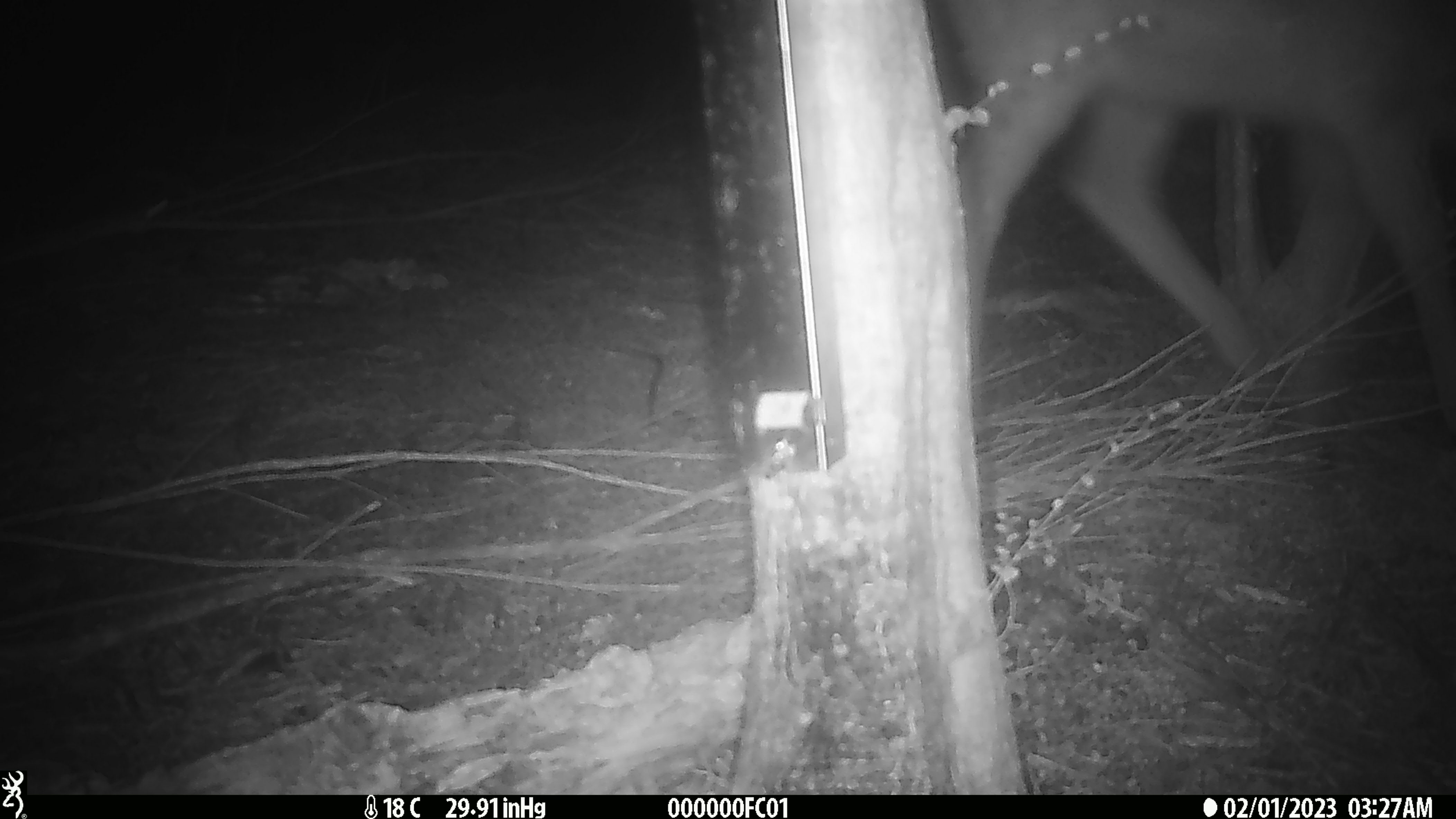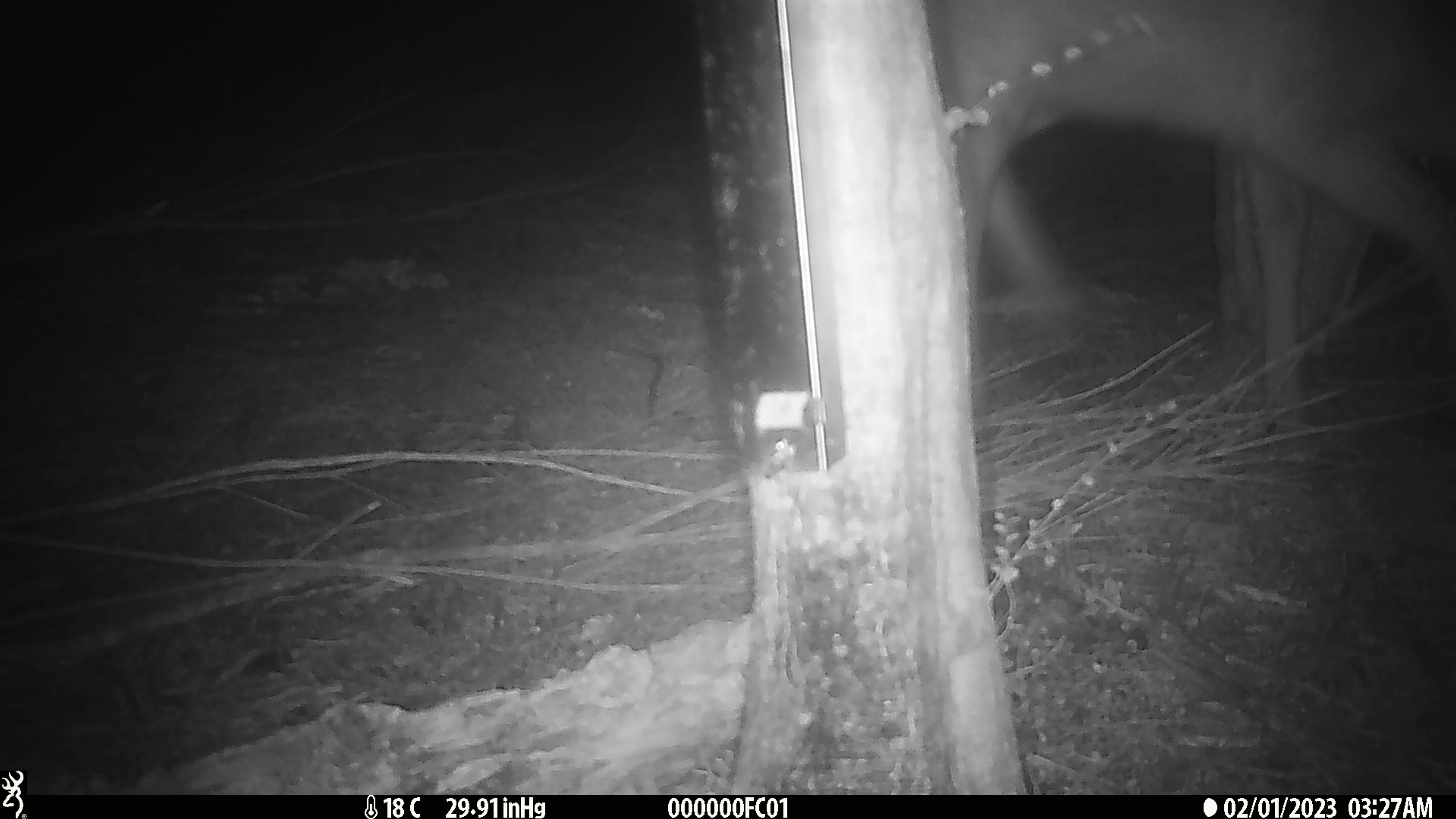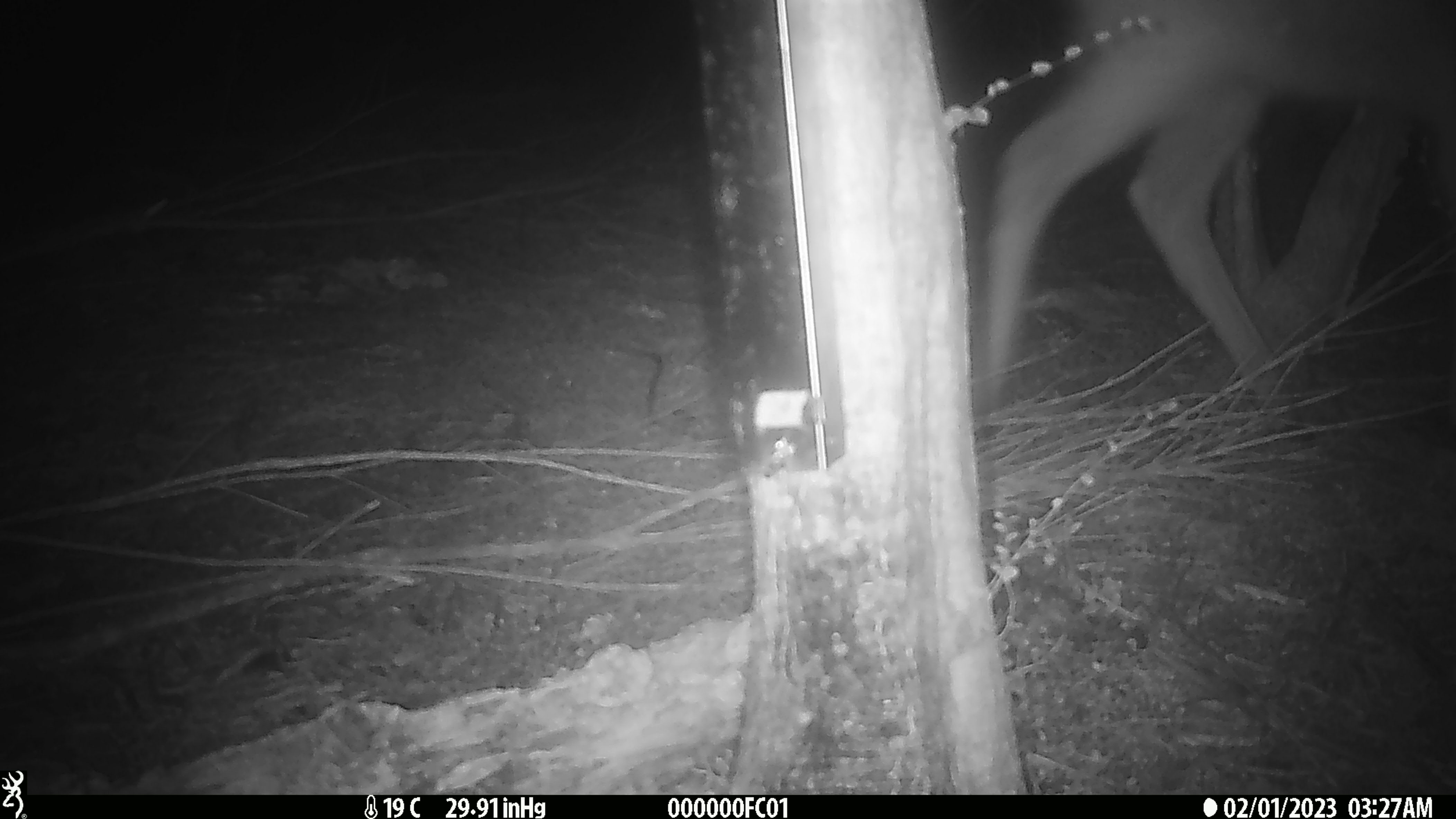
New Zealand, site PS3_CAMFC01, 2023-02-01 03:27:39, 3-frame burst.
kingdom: Animalia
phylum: Chordata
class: Mammalia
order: Artiodactyla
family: Cervidae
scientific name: Cervidae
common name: deer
Deer (Cervidae).